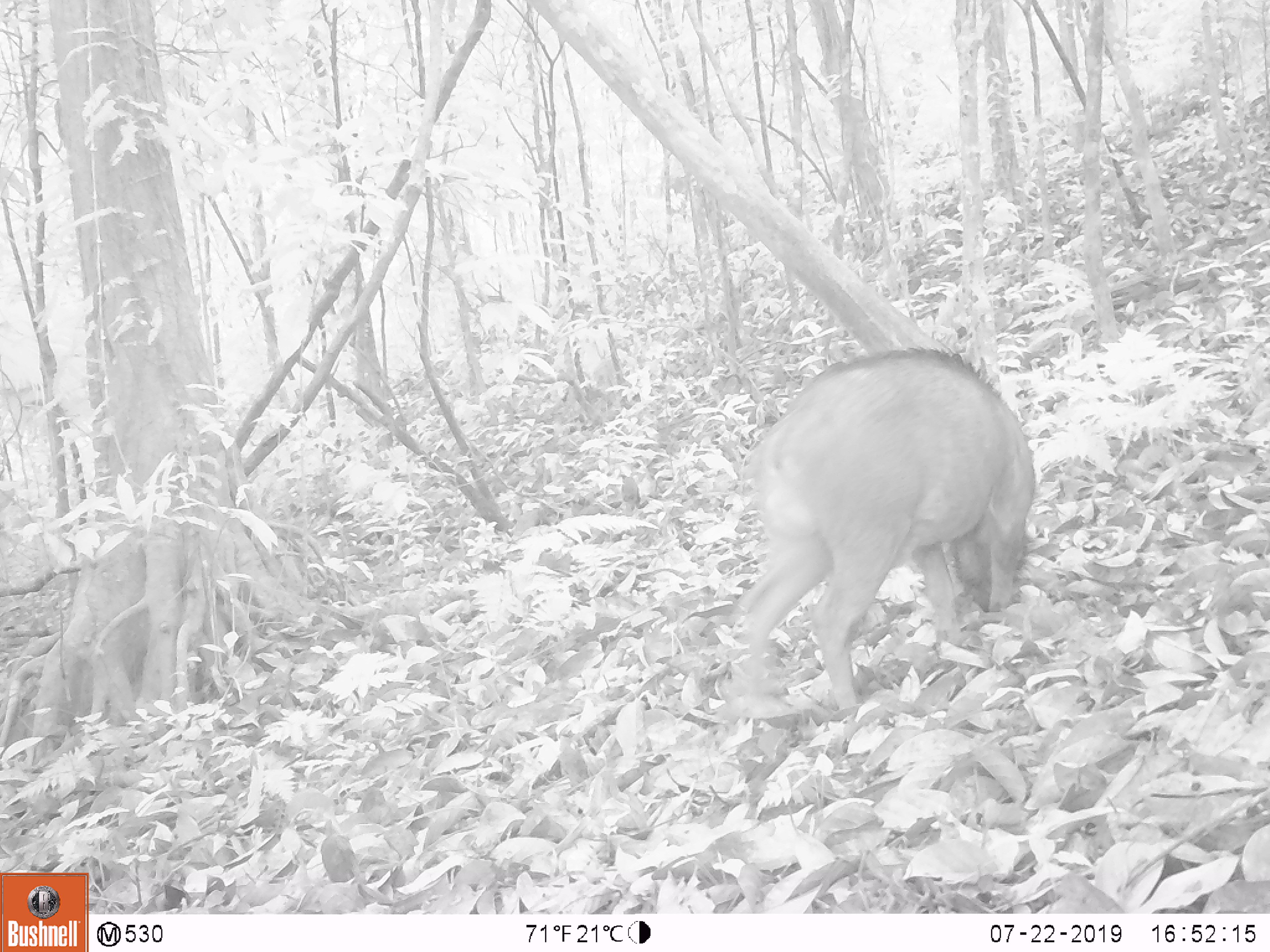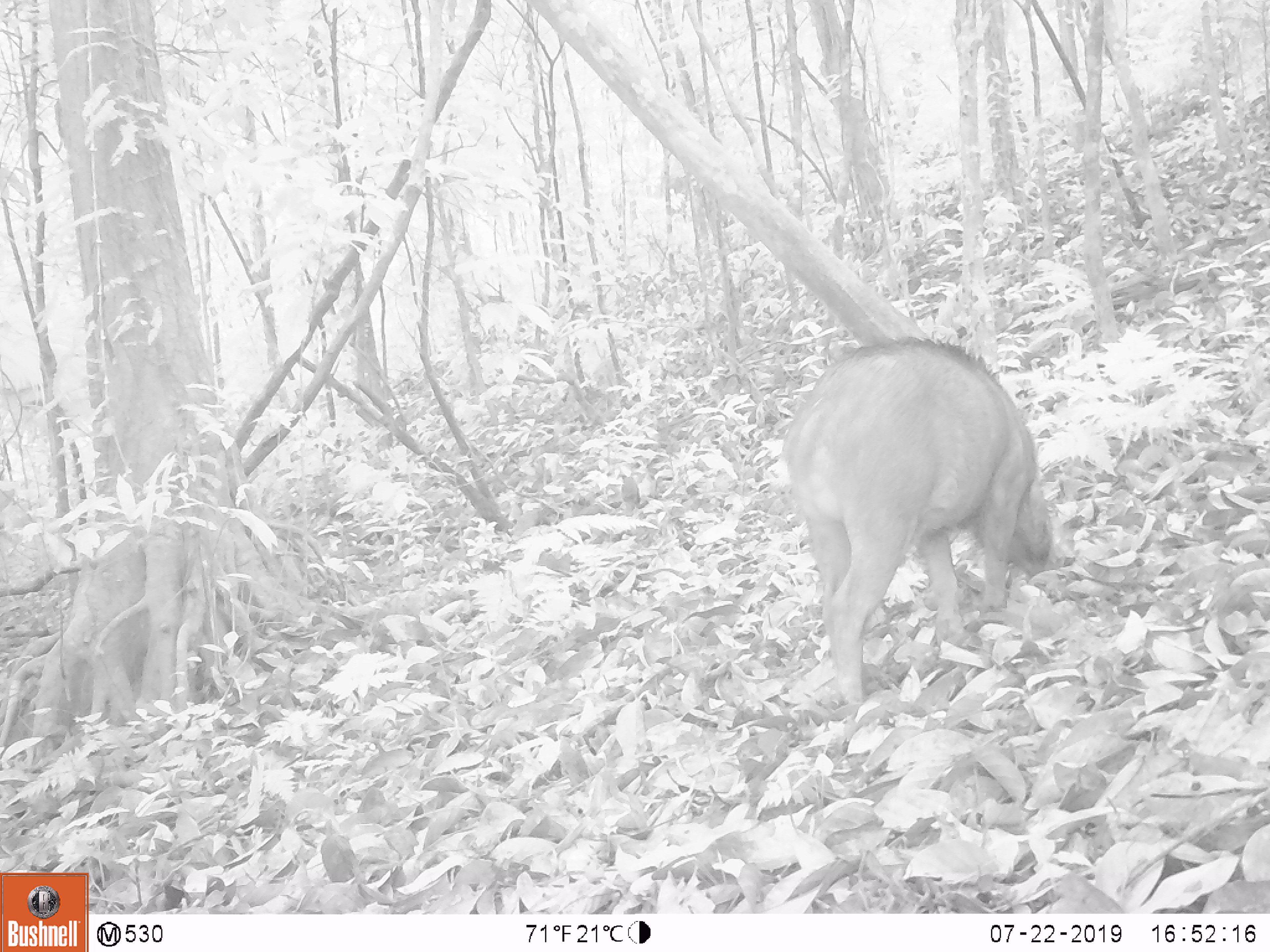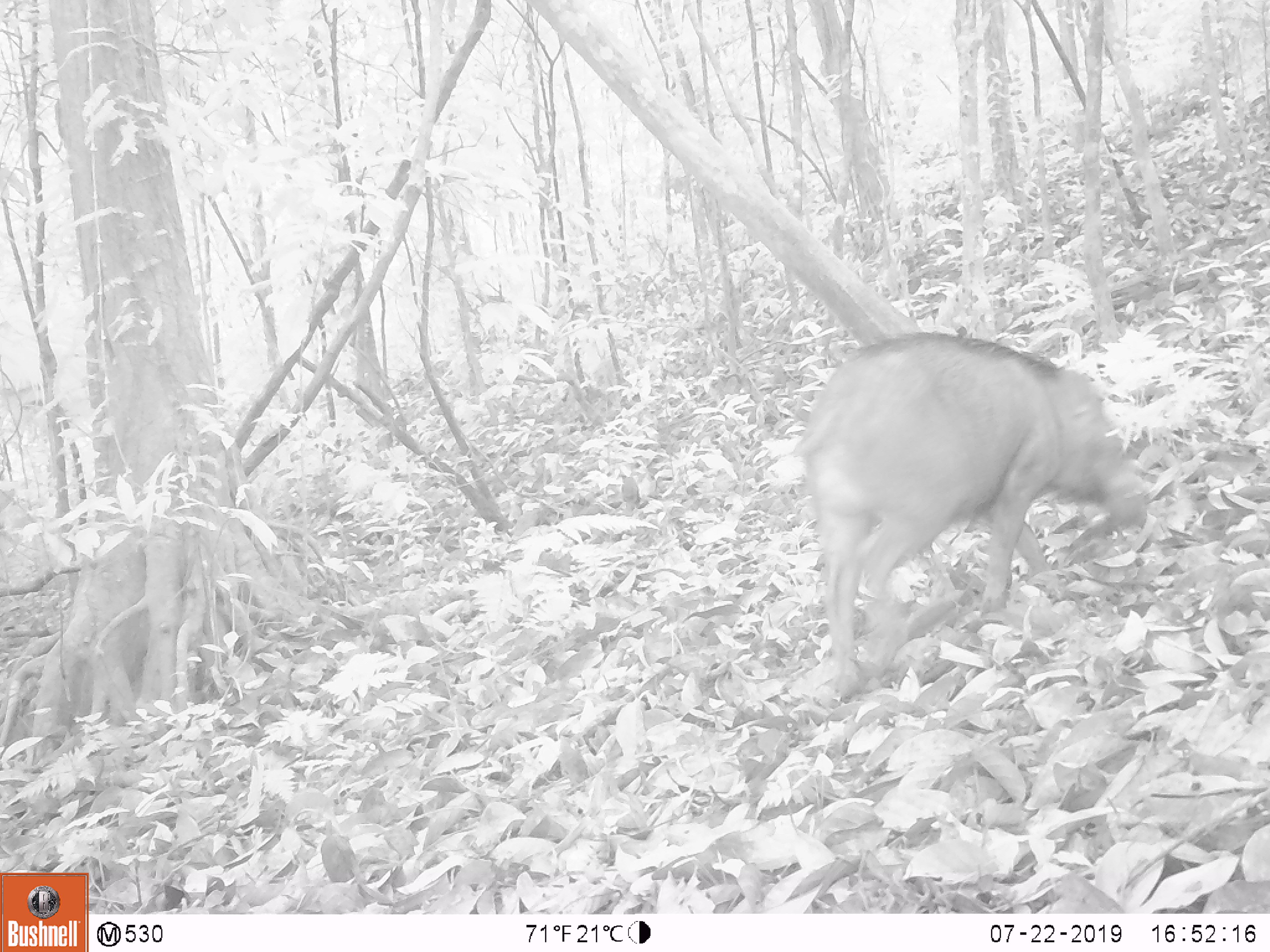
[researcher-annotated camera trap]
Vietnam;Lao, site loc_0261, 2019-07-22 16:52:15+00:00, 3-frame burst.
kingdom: Animalia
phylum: Chordata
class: Mammalia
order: Artiodactyla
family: Suidae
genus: Sus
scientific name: Sus scrofa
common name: eurasian wild pig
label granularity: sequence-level